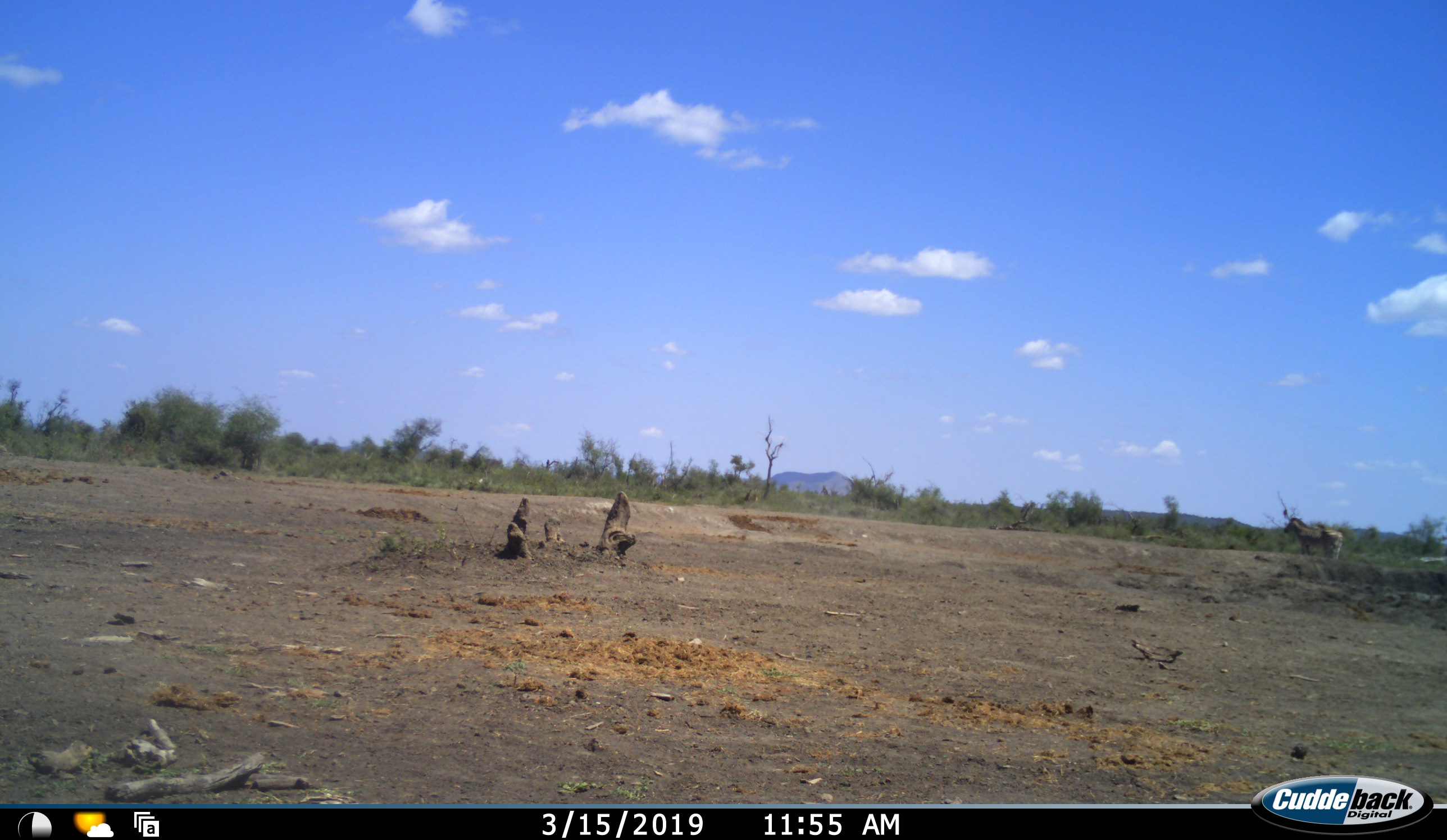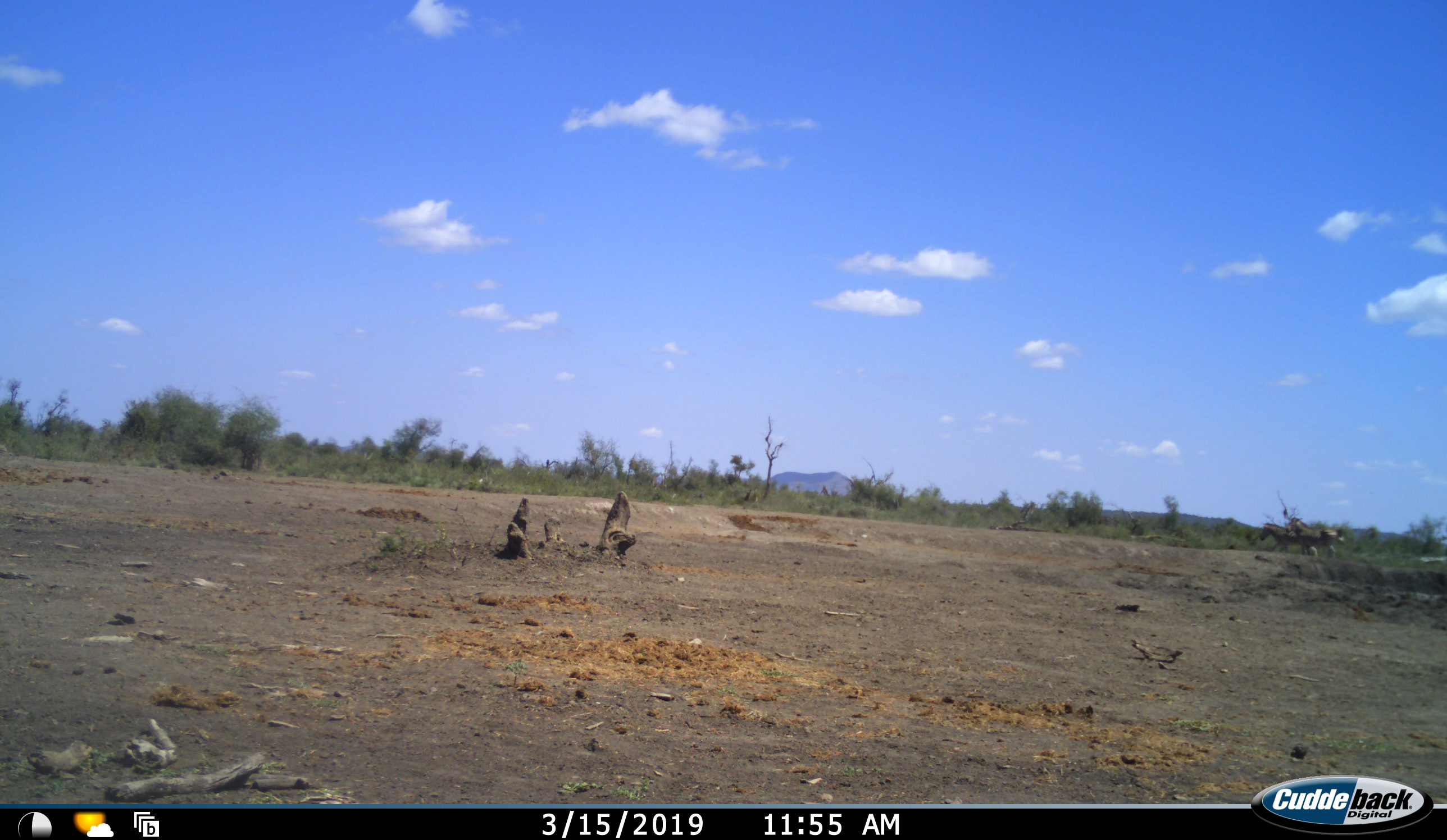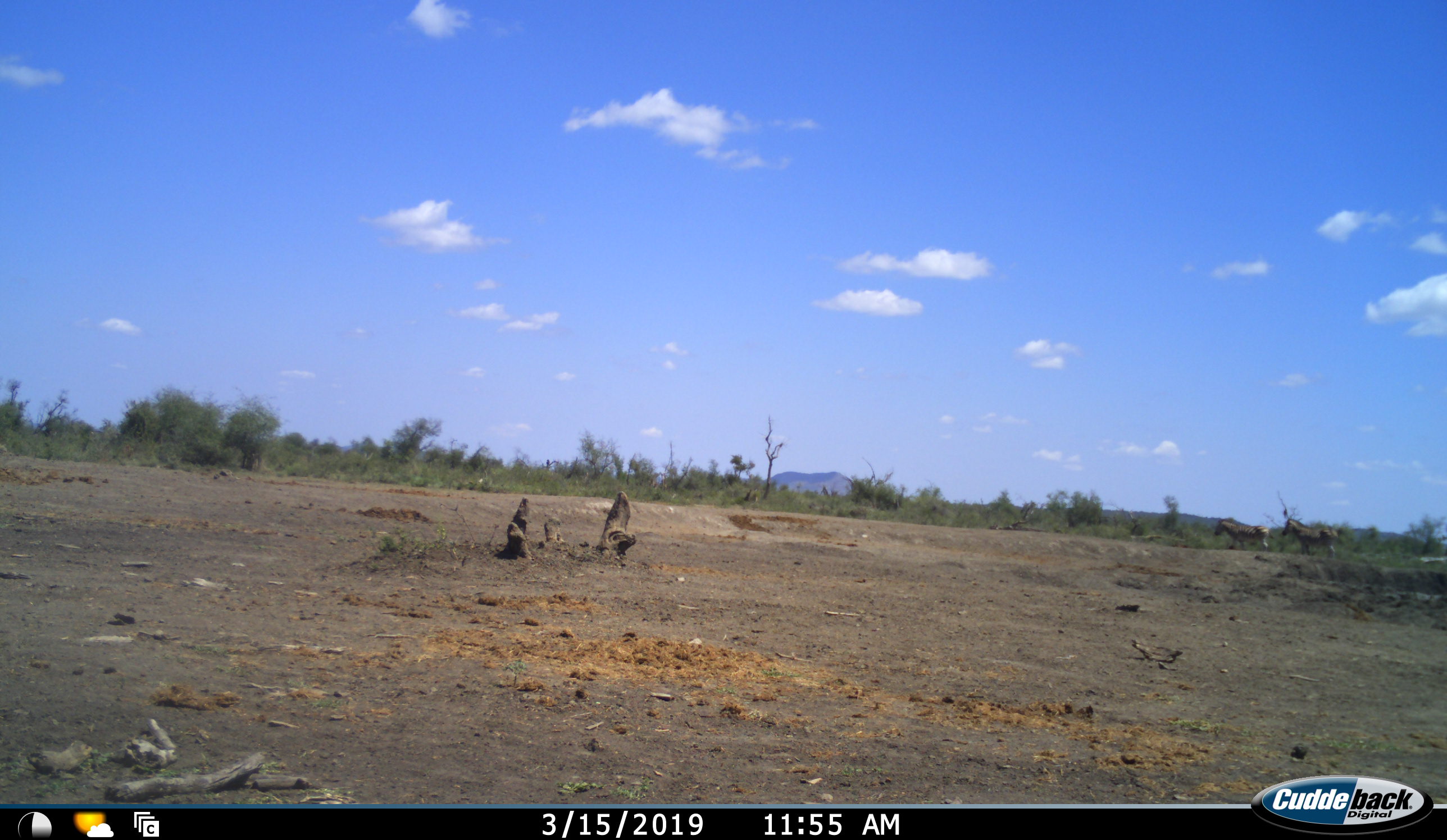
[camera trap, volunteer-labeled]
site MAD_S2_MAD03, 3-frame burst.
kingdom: Animalia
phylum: Chordata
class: Mammalia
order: Perissodactyla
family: Equidae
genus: Equus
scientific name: Equus quagga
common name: plains zebra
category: zebraplains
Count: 2.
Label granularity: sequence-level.